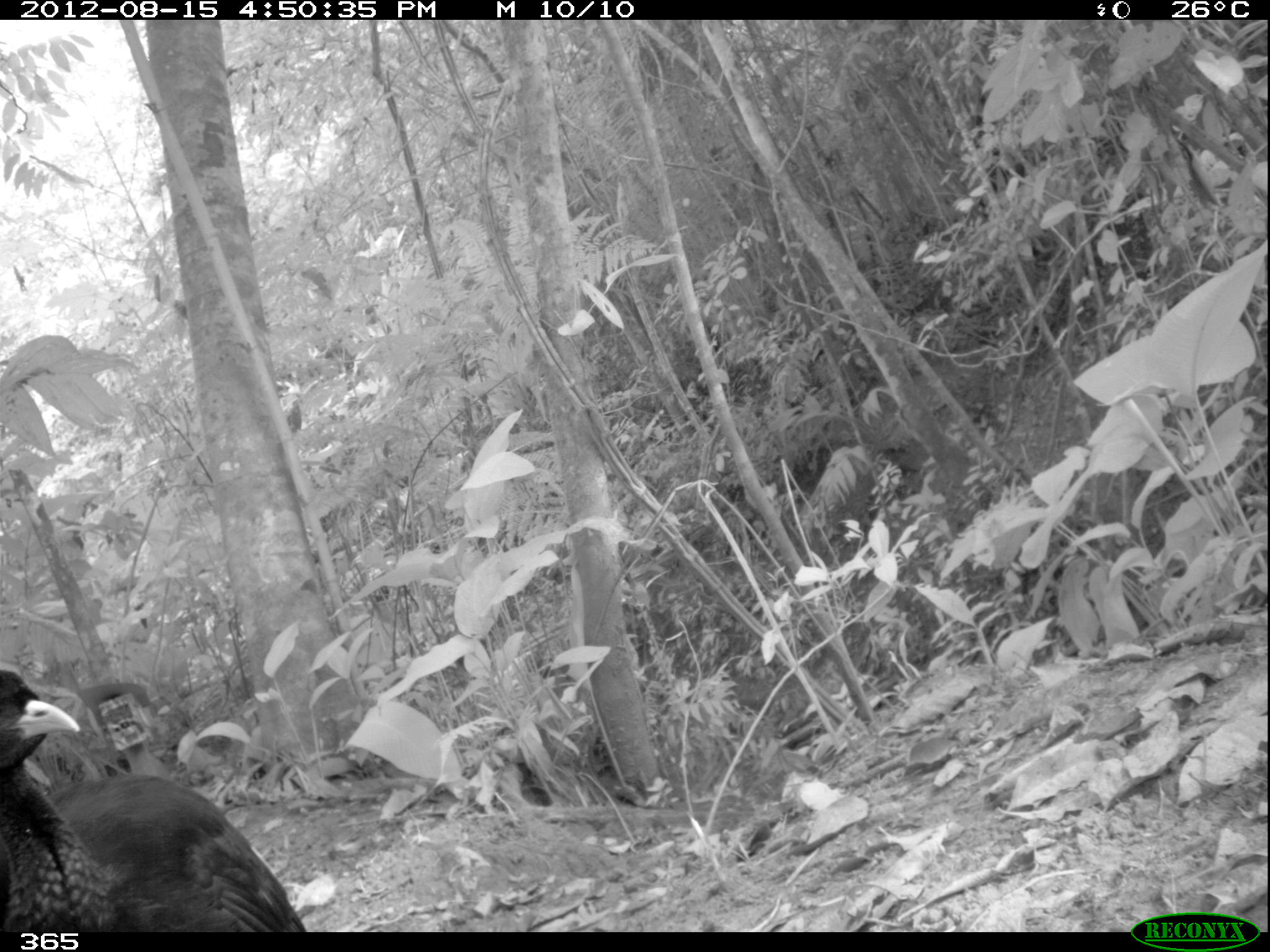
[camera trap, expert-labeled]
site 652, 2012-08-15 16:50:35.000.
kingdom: Animalia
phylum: Chordata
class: Aves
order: Gruiformes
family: Psophiidae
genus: Psophia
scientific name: Psophia leucoptera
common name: pale-winged trumpeter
Psophia leucoptera (pale-winged trumpeter).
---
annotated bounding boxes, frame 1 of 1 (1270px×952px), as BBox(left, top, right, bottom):
psophia leucoptera: BBox(0, 668, 308, 932)